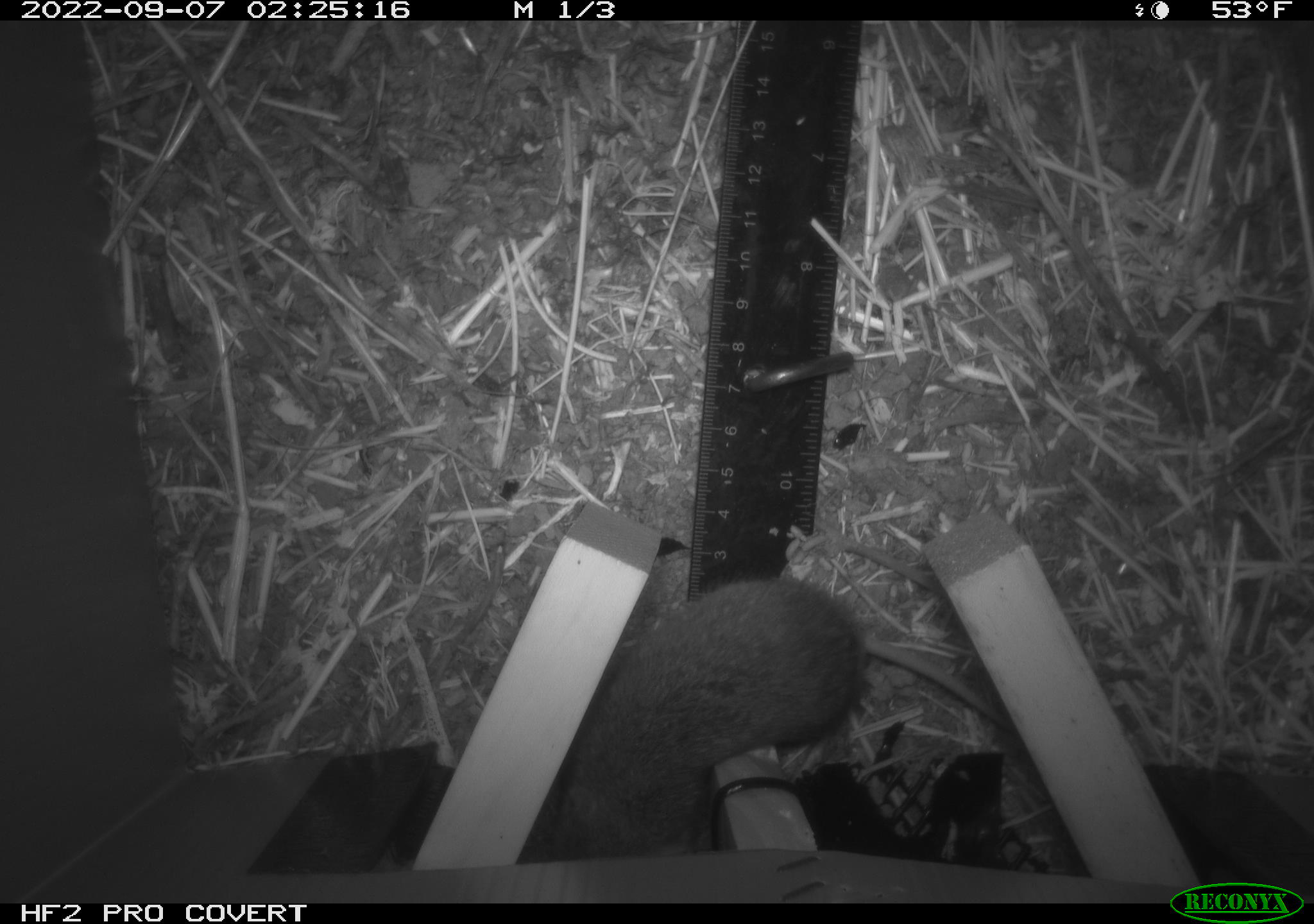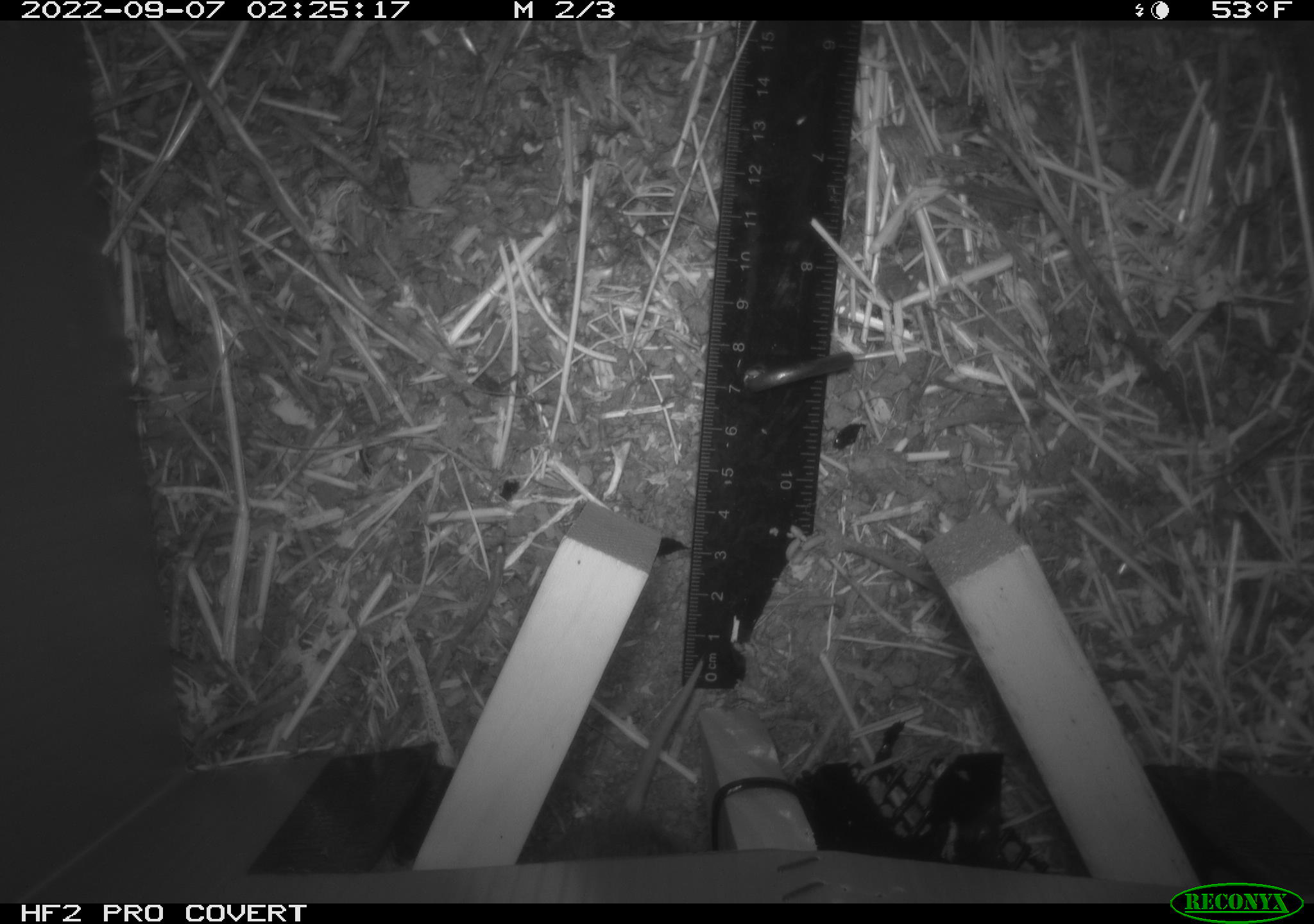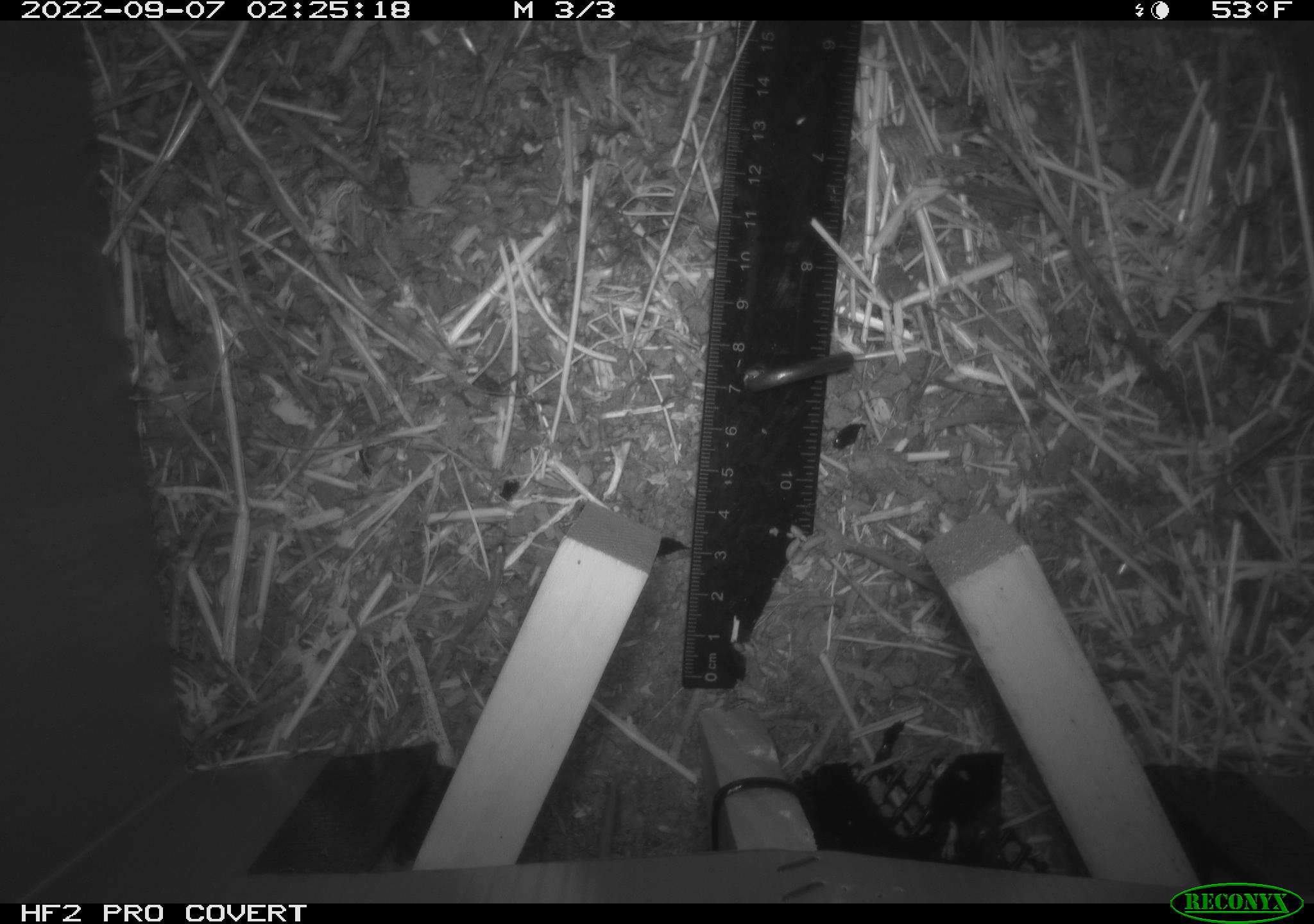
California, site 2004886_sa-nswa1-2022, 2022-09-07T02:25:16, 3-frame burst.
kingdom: Animalia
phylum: Chordata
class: Mammalia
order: Rodentia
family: Cricetidae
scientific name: Cricetidae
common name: hamsters, voles, lemmings, and allies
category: cricetidae family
Cricetidae family (hamsters, voles, lemmings, and allies) (Cricetidae).